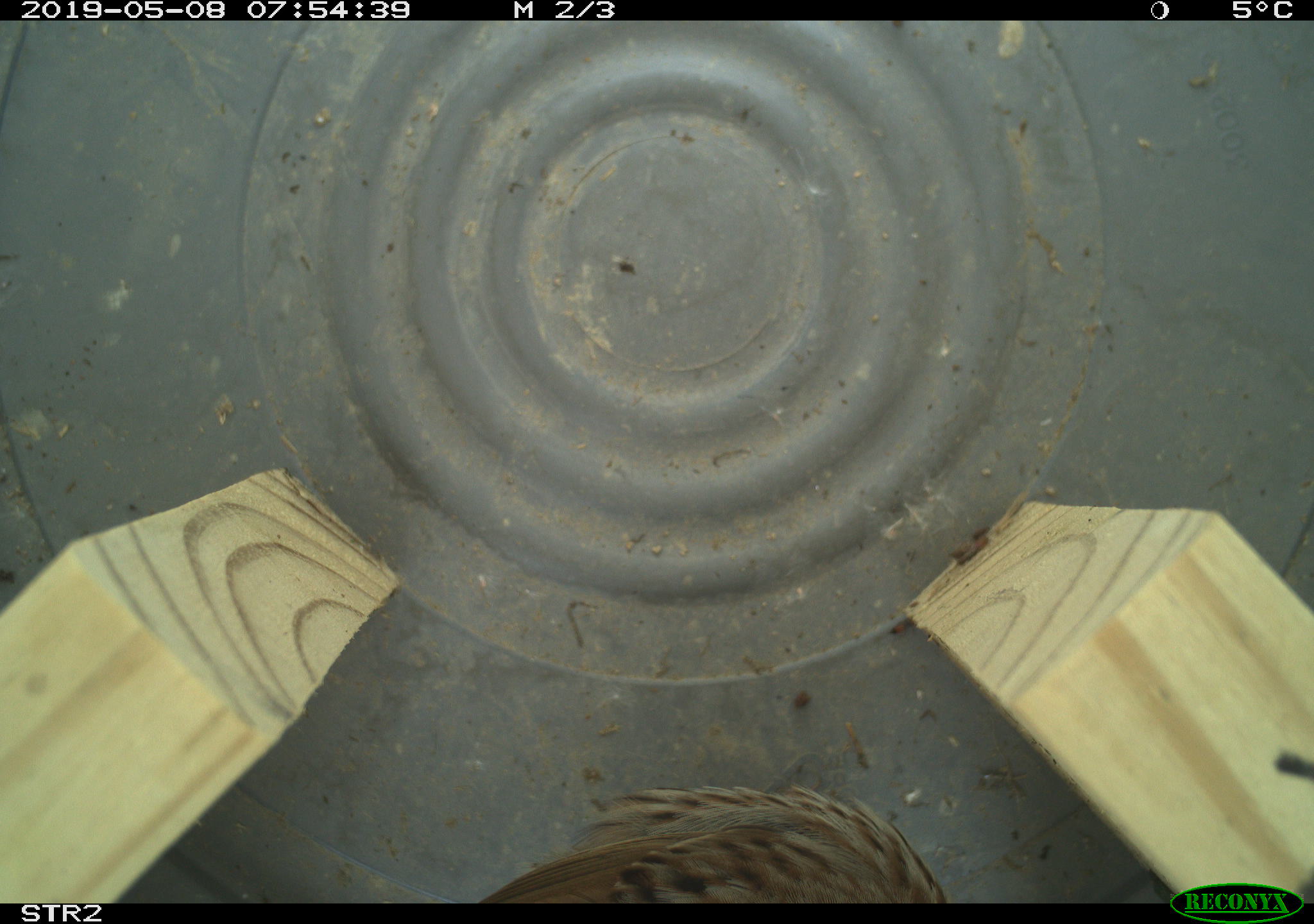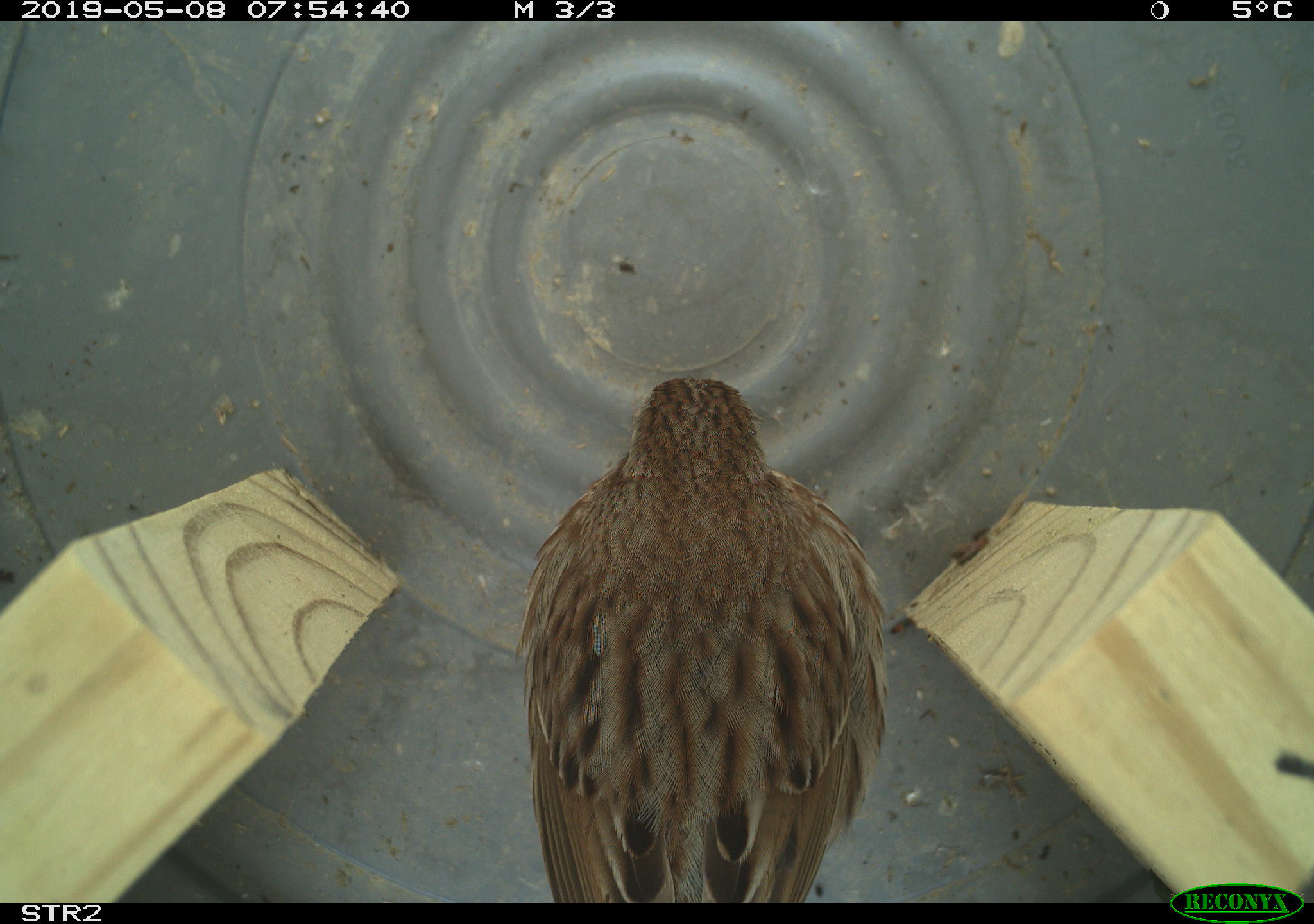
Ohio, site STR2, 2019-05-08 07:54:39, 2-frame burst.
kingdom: Animalia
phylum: Chordata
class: Aves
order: Passeriformes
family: Passerellidae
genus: Melospiza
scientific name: Melospiza melodia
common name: song sparrow